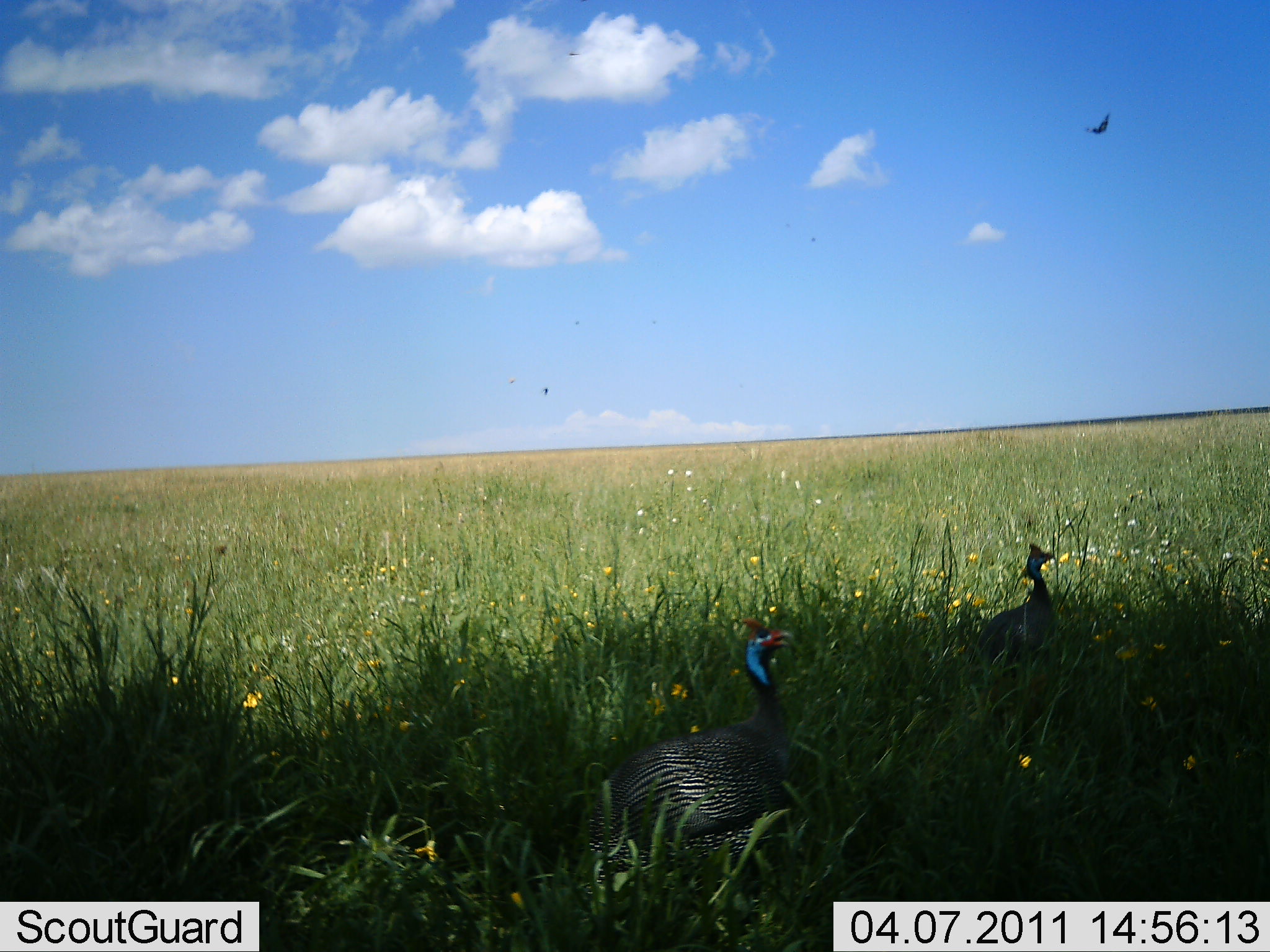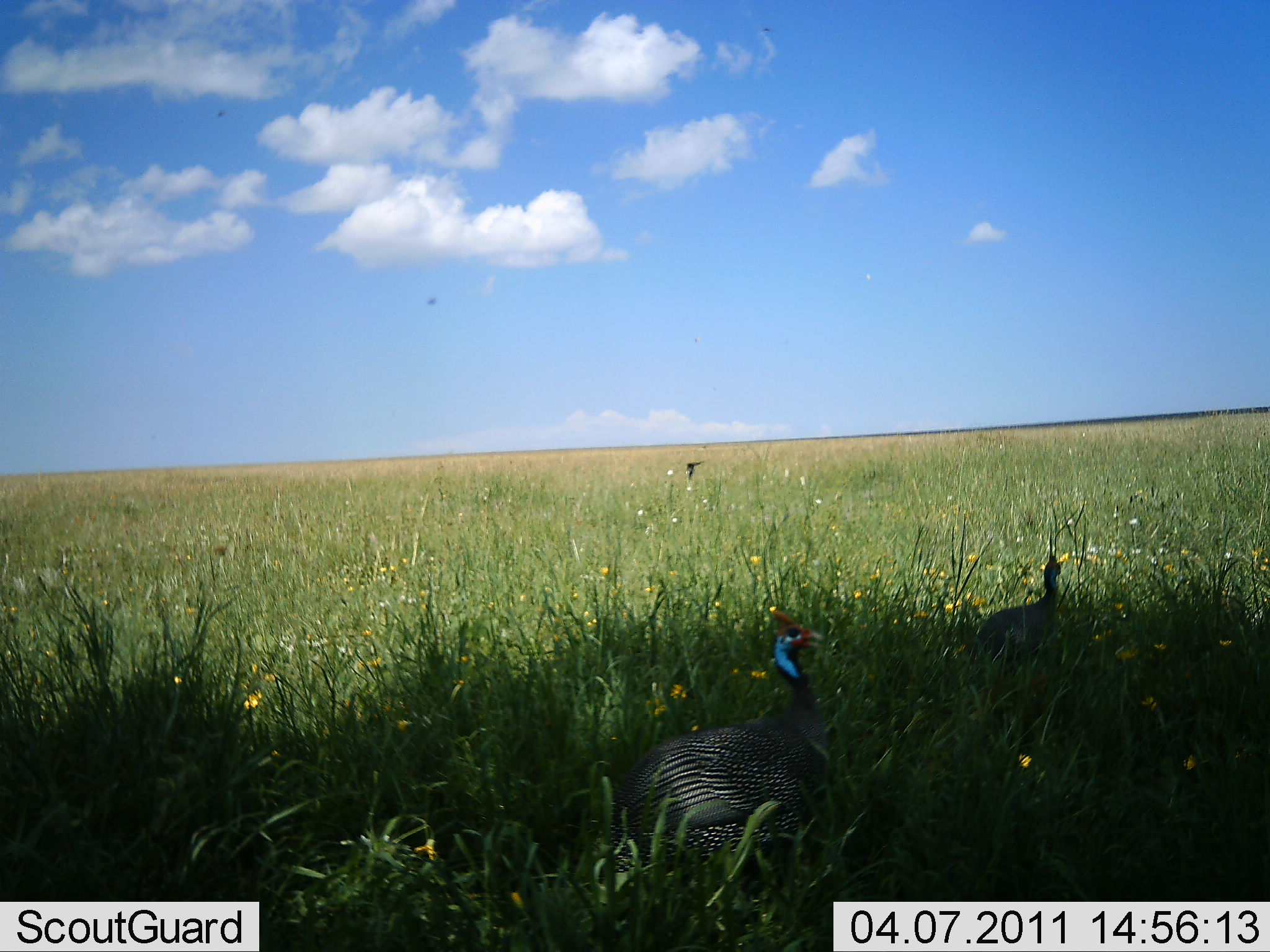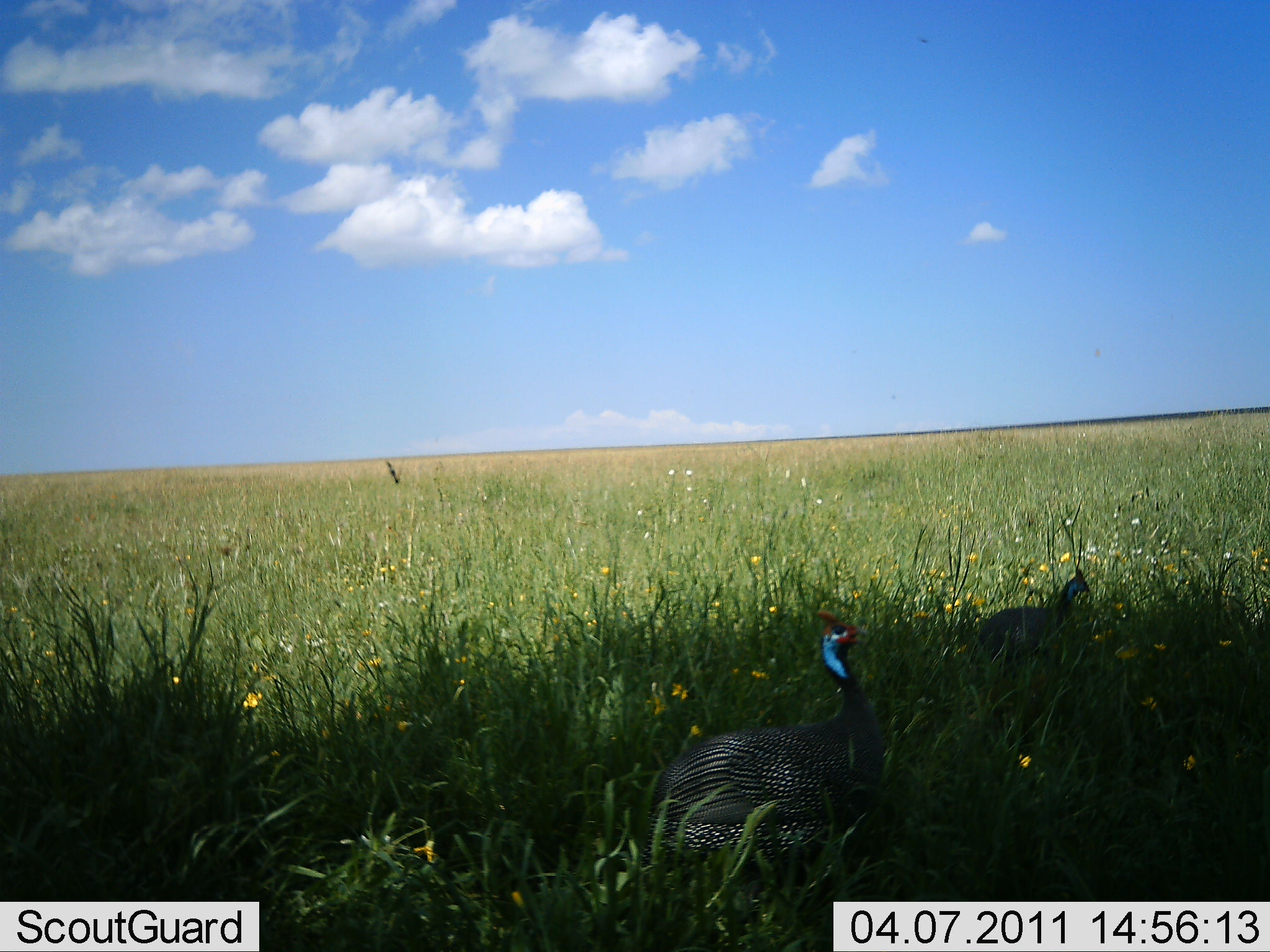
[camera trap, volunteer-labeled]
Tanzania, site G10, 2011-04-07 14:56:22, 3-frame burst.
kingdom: Animalia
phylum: Chordata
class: Aves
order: Galliformes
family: Numididae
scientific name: Numididae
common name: guinea fowl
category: guineafowl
Guineafowl (guinea fowl) (Numididae), count 2. Behavior (volunteer vote fractions): standing 53%, resting 0%, moving 53%, interacting 0%. Young present (vote fraction): 0%. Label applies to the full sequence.